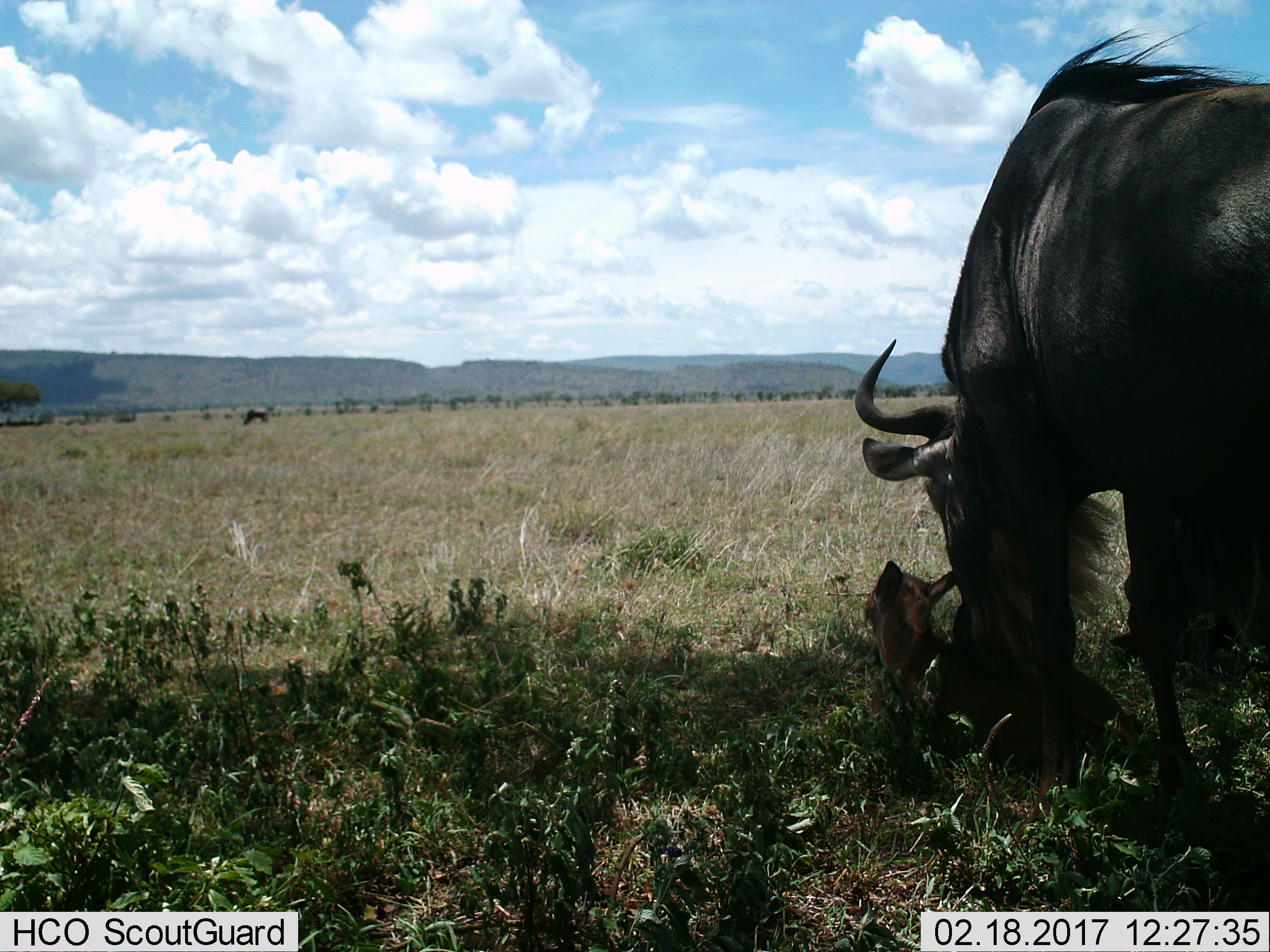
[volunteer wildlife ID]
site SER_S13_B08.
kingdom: Animalia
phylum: Chordata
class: Mammalia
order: Artiodactyla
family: Bovidae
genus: Connochaetes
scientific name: Connochaetes taurinus taurinus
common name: blue wildebeest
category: wildebeestblue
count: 3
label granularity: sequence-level